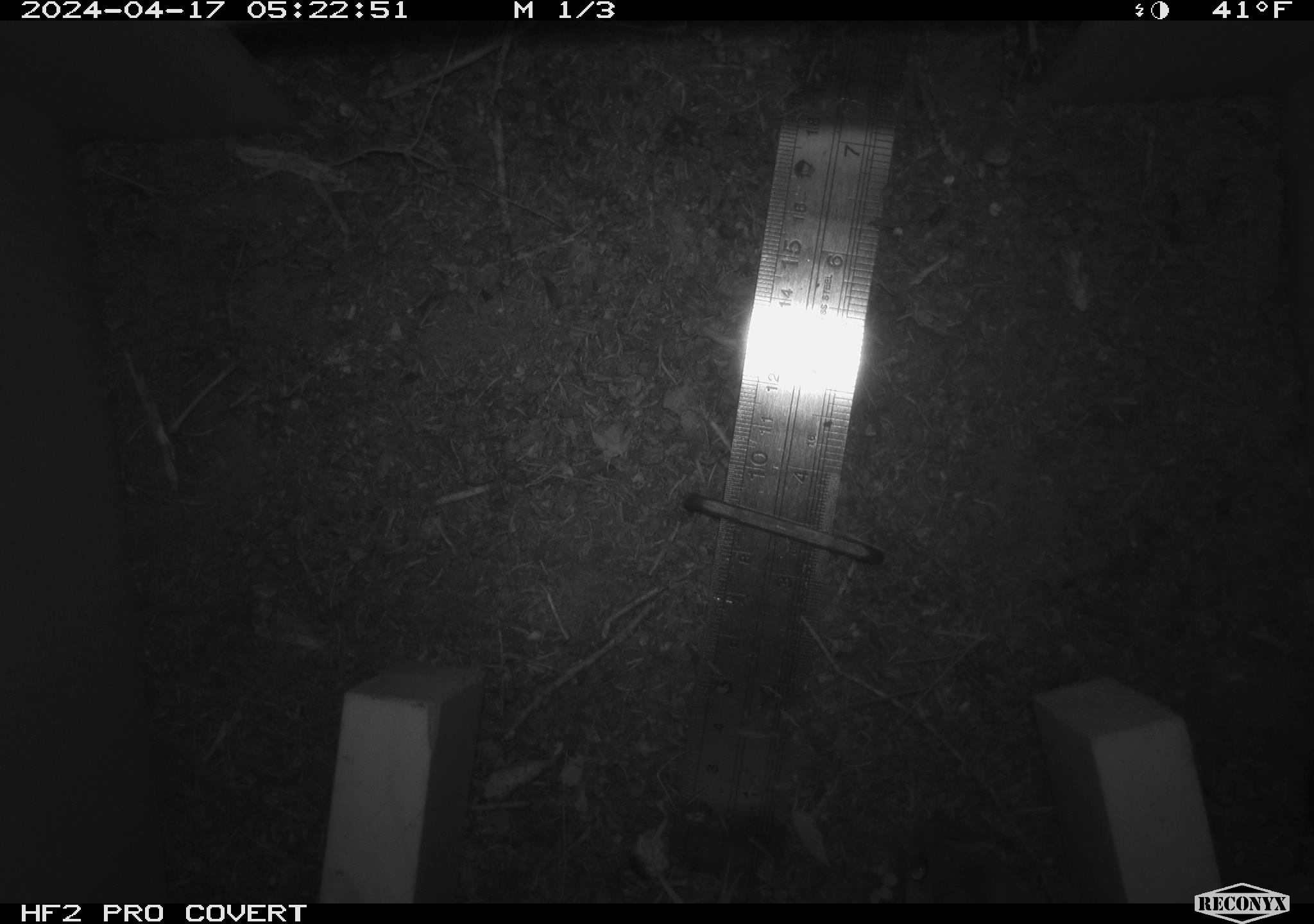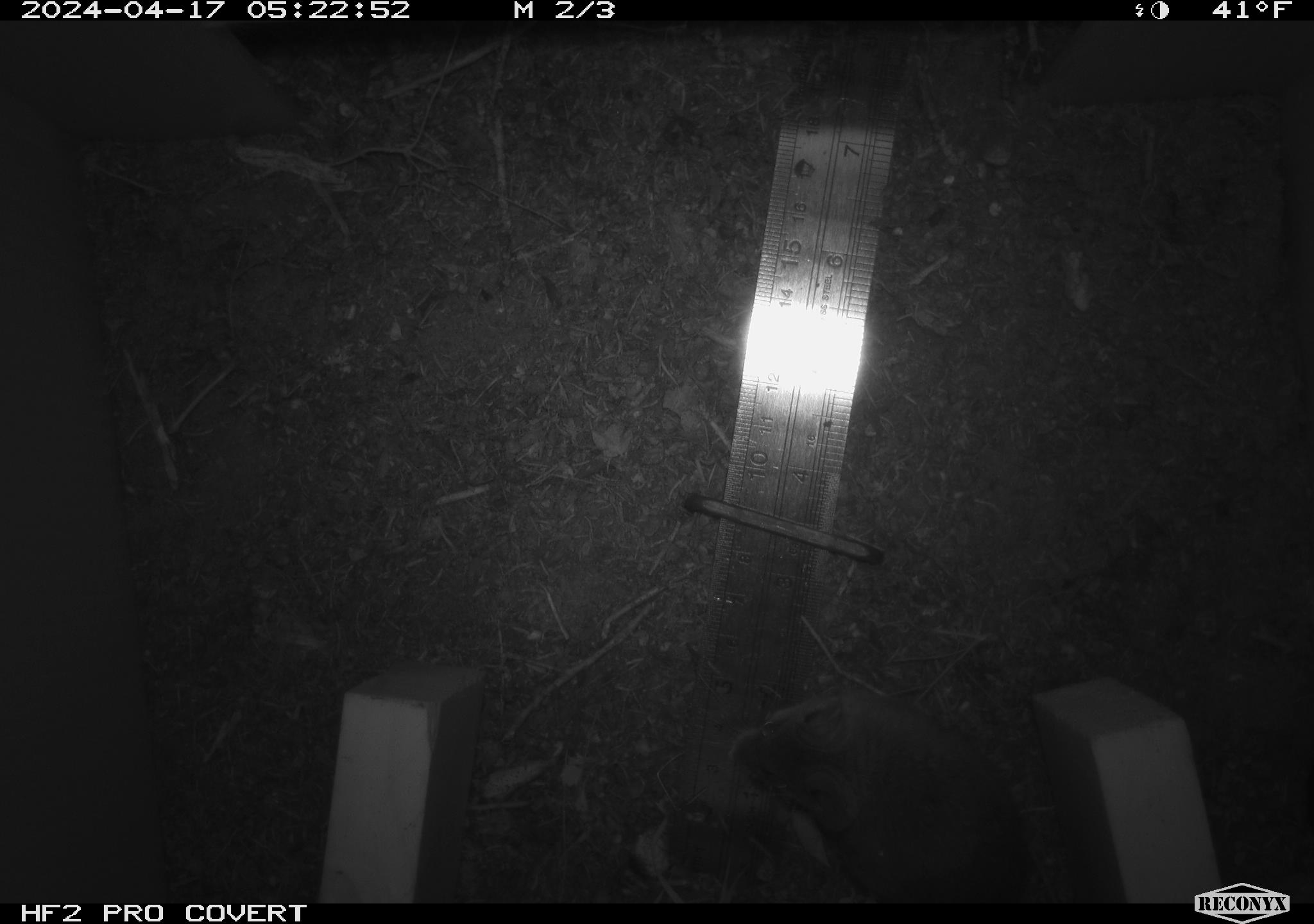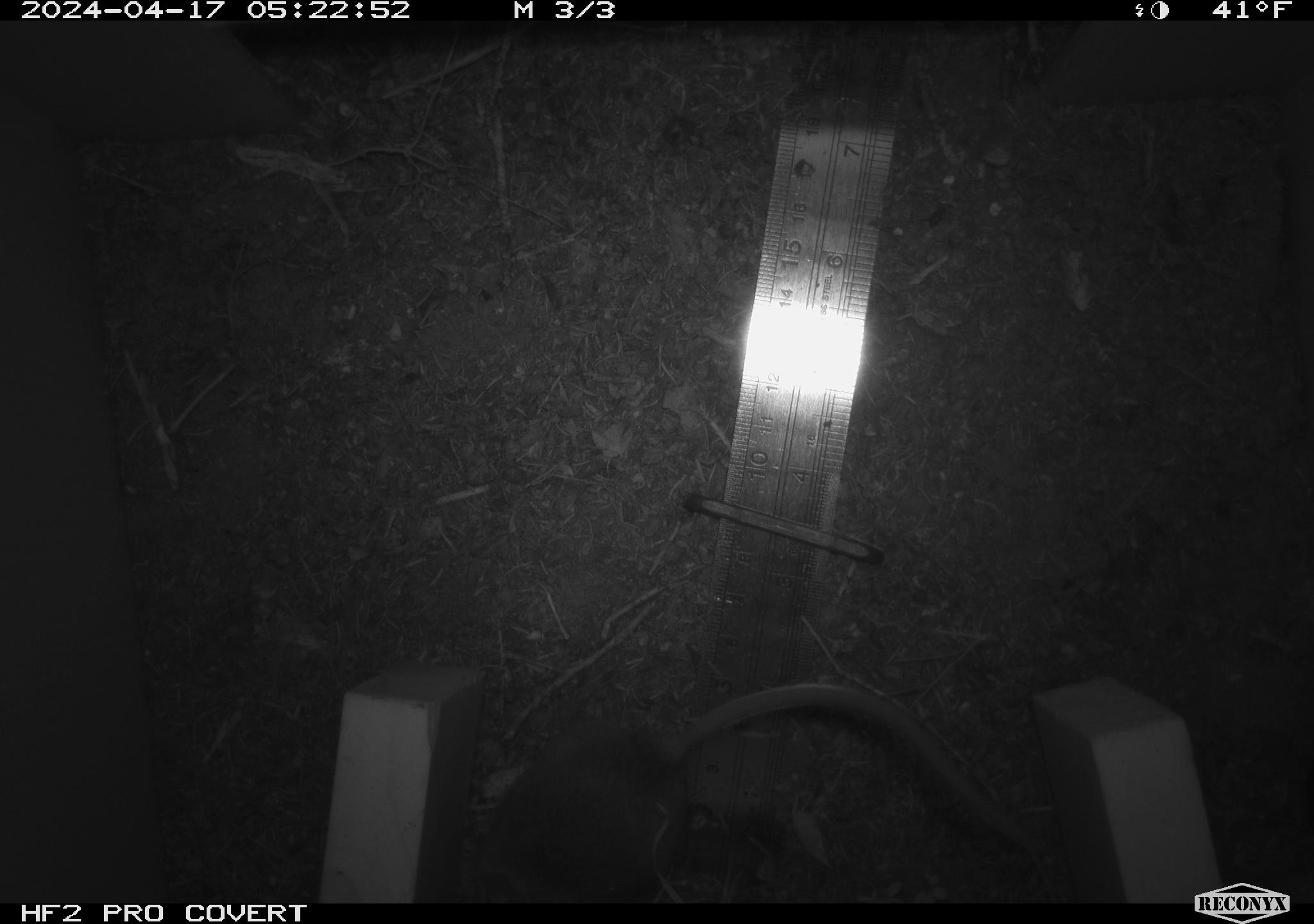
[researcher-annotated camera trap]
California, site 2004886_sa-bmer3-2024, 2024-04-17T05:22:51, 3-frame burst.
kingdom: Animalia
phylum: Chordata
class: Mammalia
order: Rodentia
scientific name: Rodentia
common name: woodrat or rat or mouse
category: woodrat or rat or mouse species